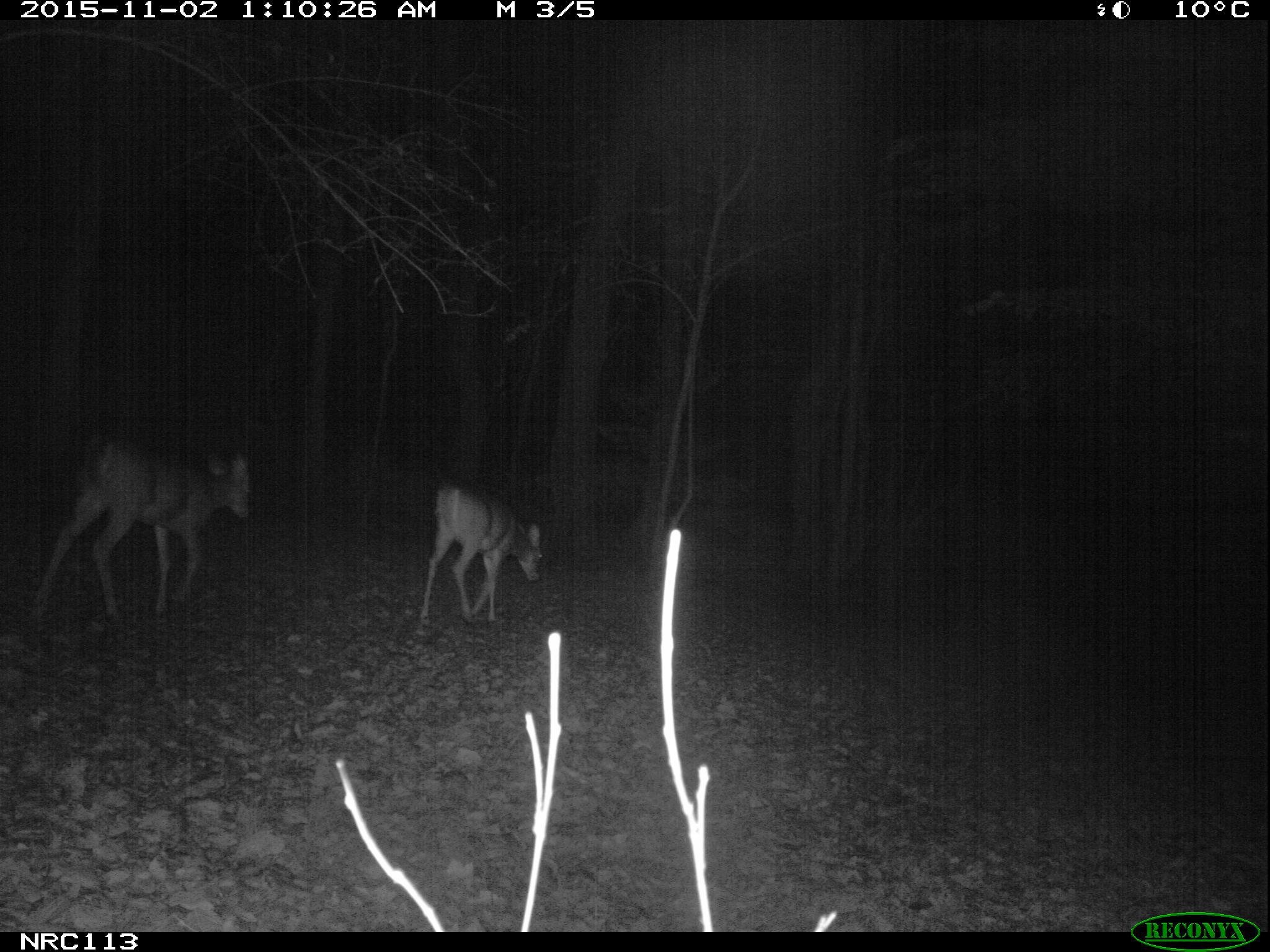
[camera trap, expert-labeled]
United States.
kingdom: Animalia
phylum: Chordata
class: Mammalia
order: Artiodactyla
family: Cervidae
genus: Odocoileus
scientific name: Odocoileus virginianus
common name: white-tailed deer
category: White Tailed Deer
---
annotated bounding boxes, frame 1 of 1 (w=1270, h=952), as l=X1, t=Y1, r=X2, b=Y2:
White Tailed Deer: l=16, t=421, r=263, b=629; l=412, t=476, r=556, b=630